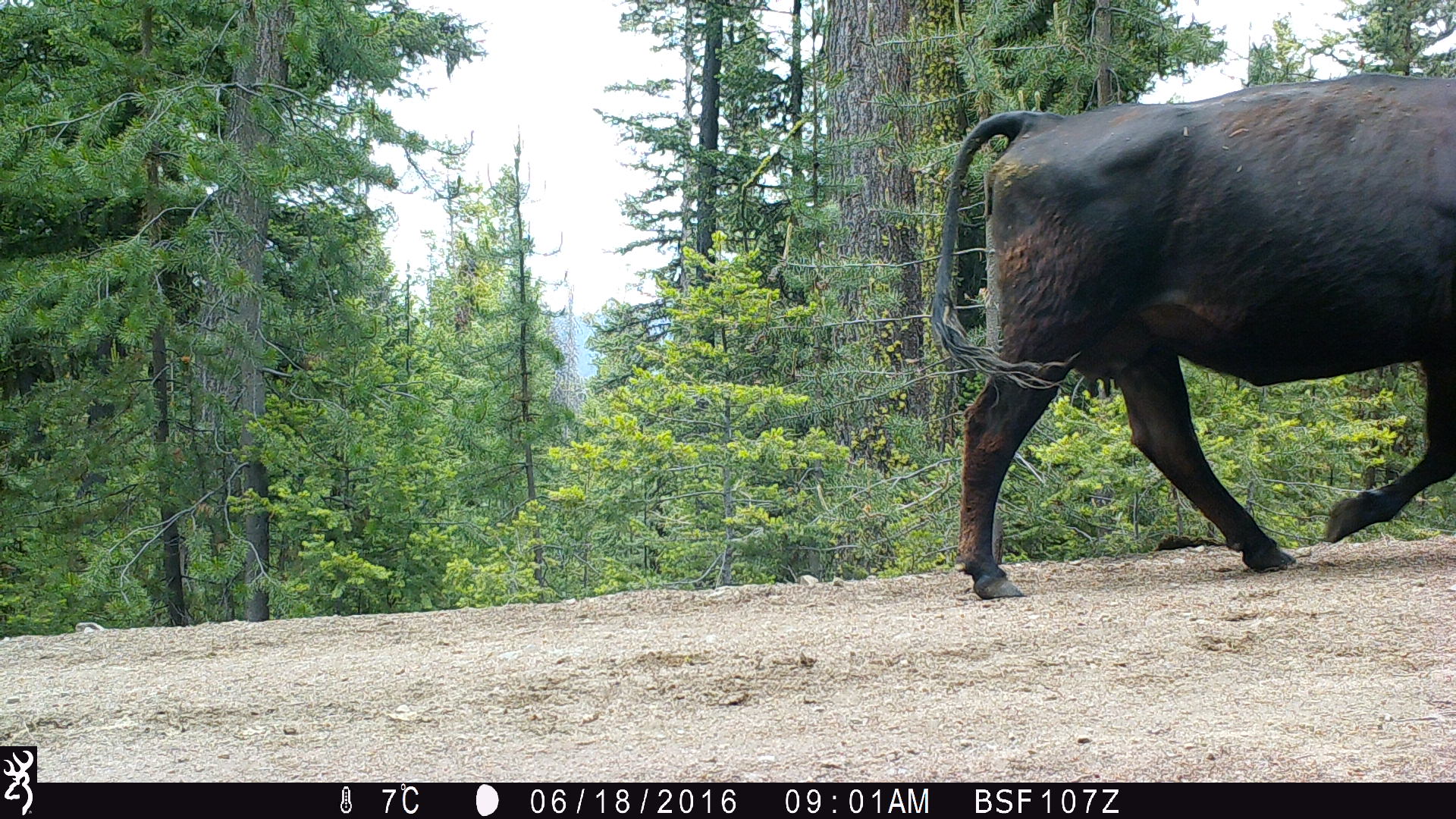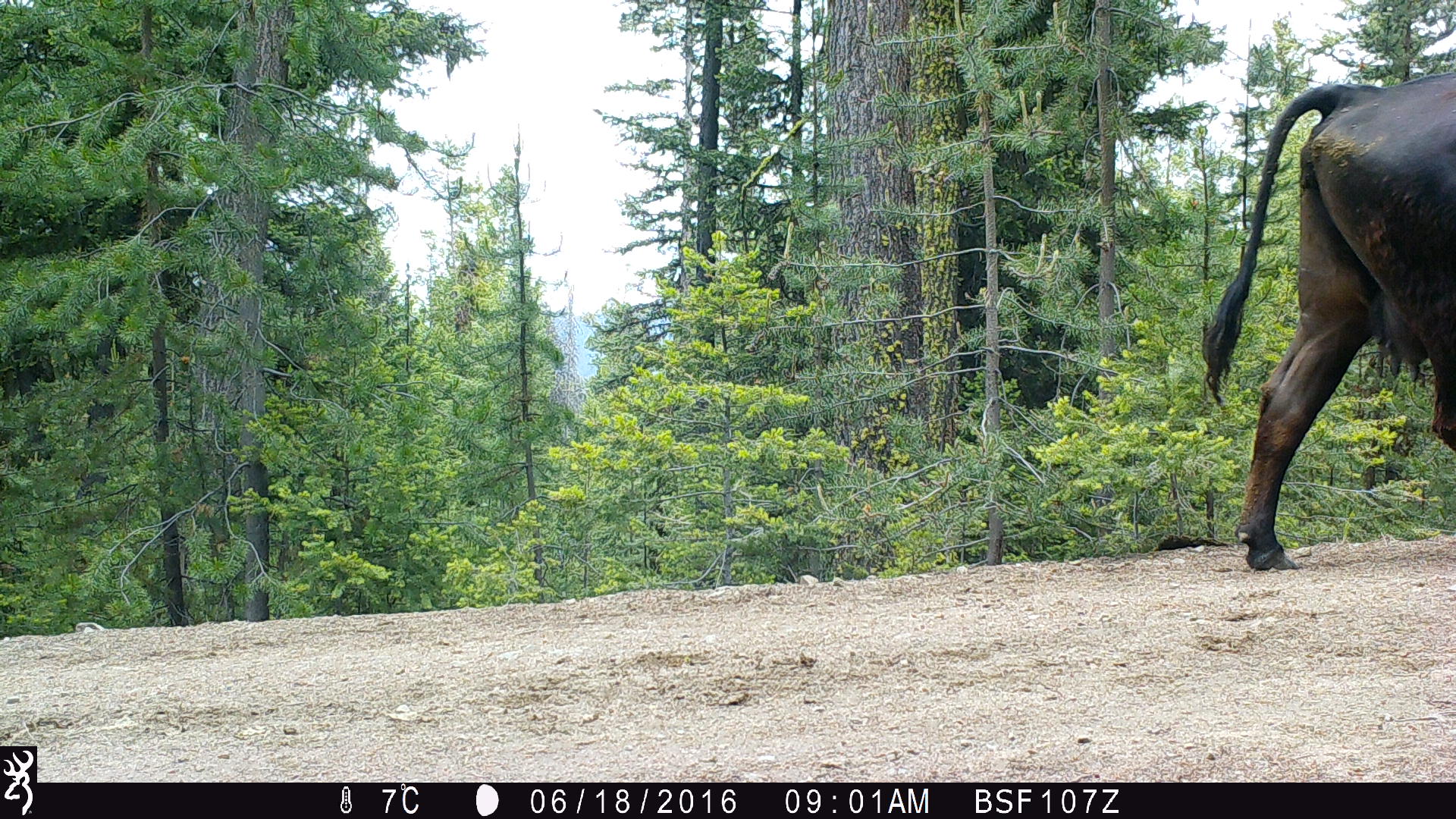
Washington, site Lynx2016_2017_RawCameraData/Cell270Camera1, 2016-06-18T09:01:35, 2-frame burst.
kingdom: Animalia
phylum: Chordata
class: Mammalia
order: Artiodactyla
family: Bovidae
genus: Bos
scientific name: Bos taurus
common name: domestic cattle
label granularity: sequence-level